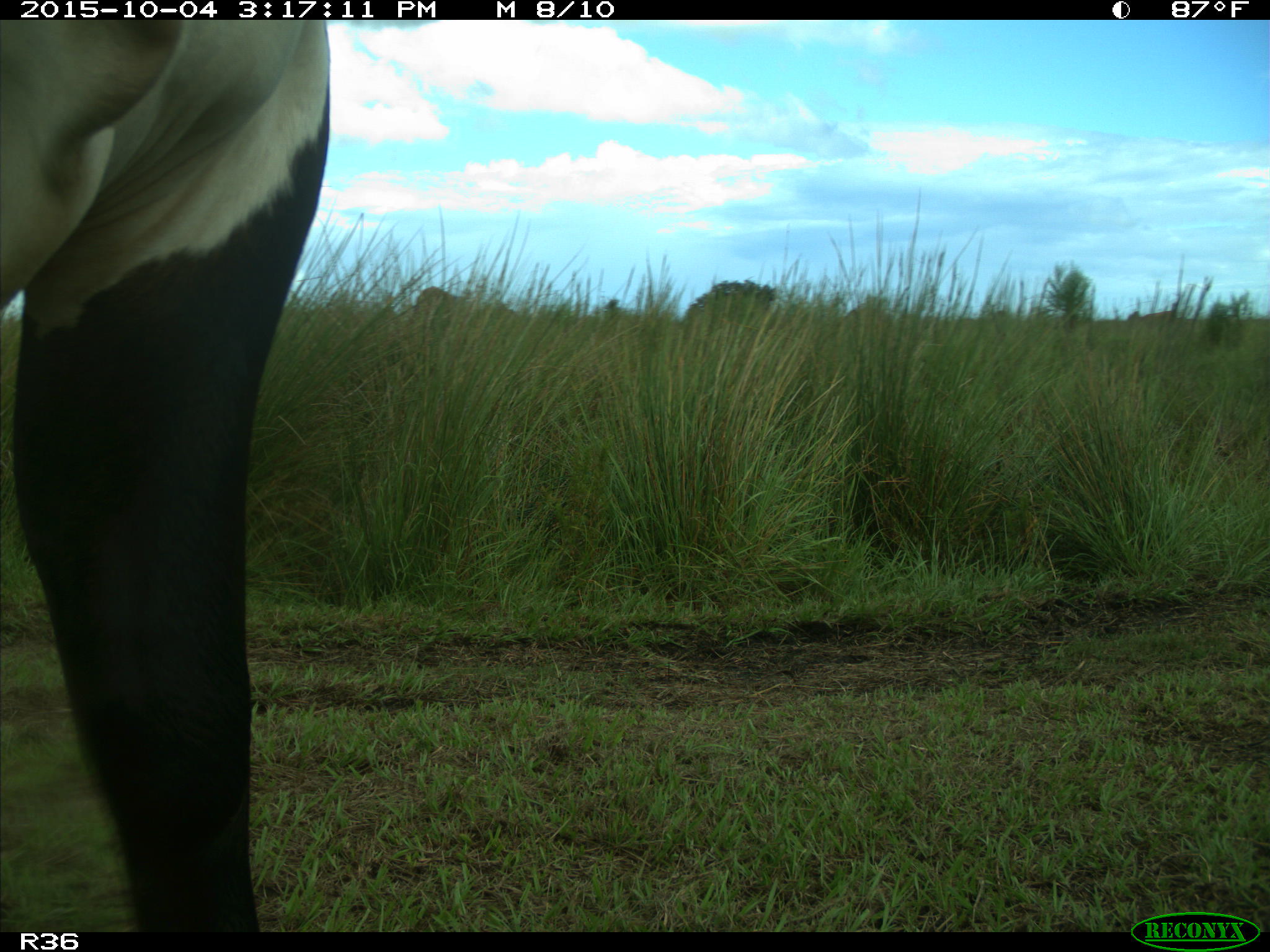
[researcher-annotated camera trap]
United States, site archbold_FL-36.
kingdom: Animalia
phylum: Chordata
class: Mammalia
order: Artiodactyla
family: Bovidae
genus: Bos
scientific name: Bos taurus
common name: domestic cow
Bos taurus (domestic cow).